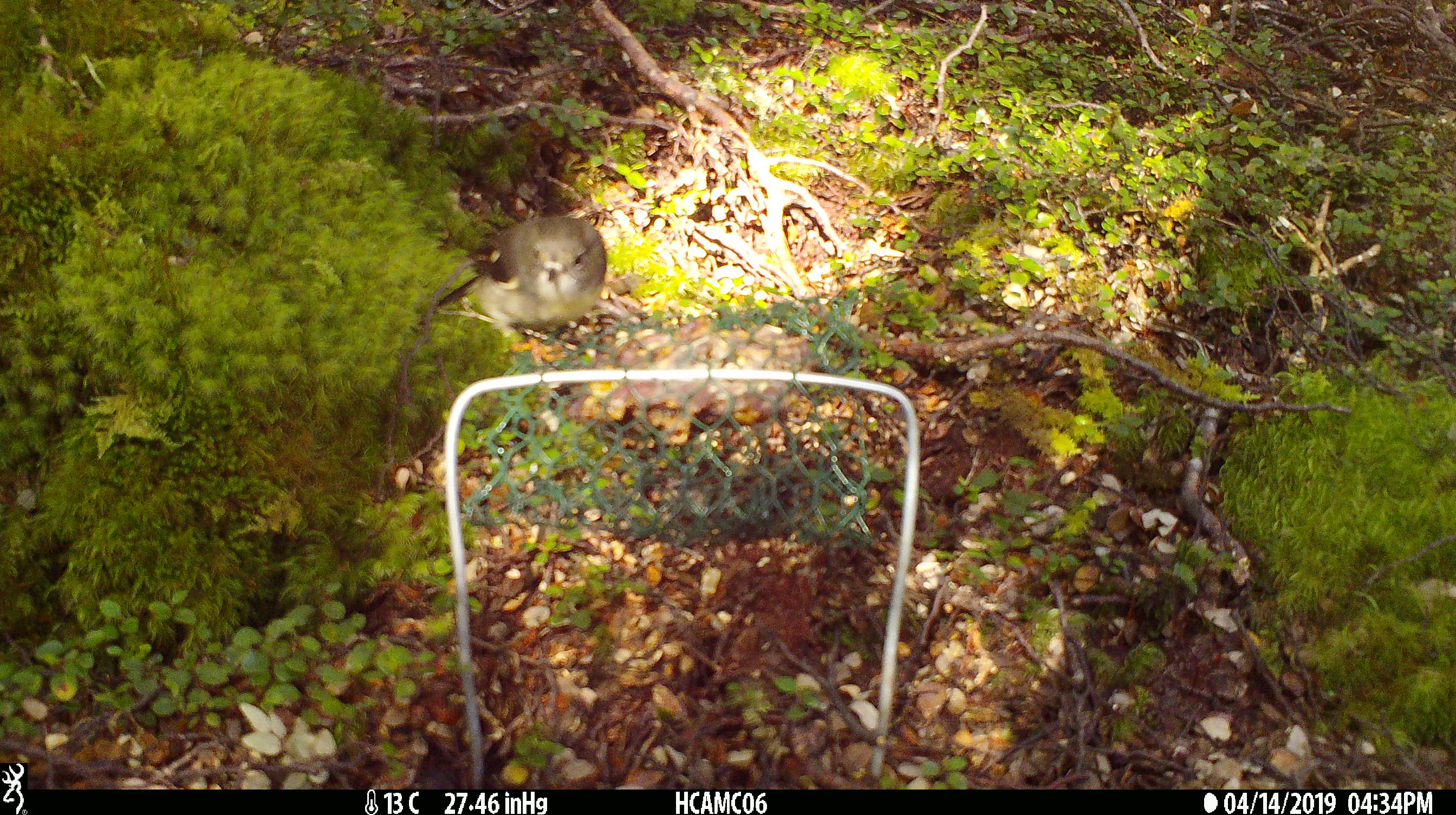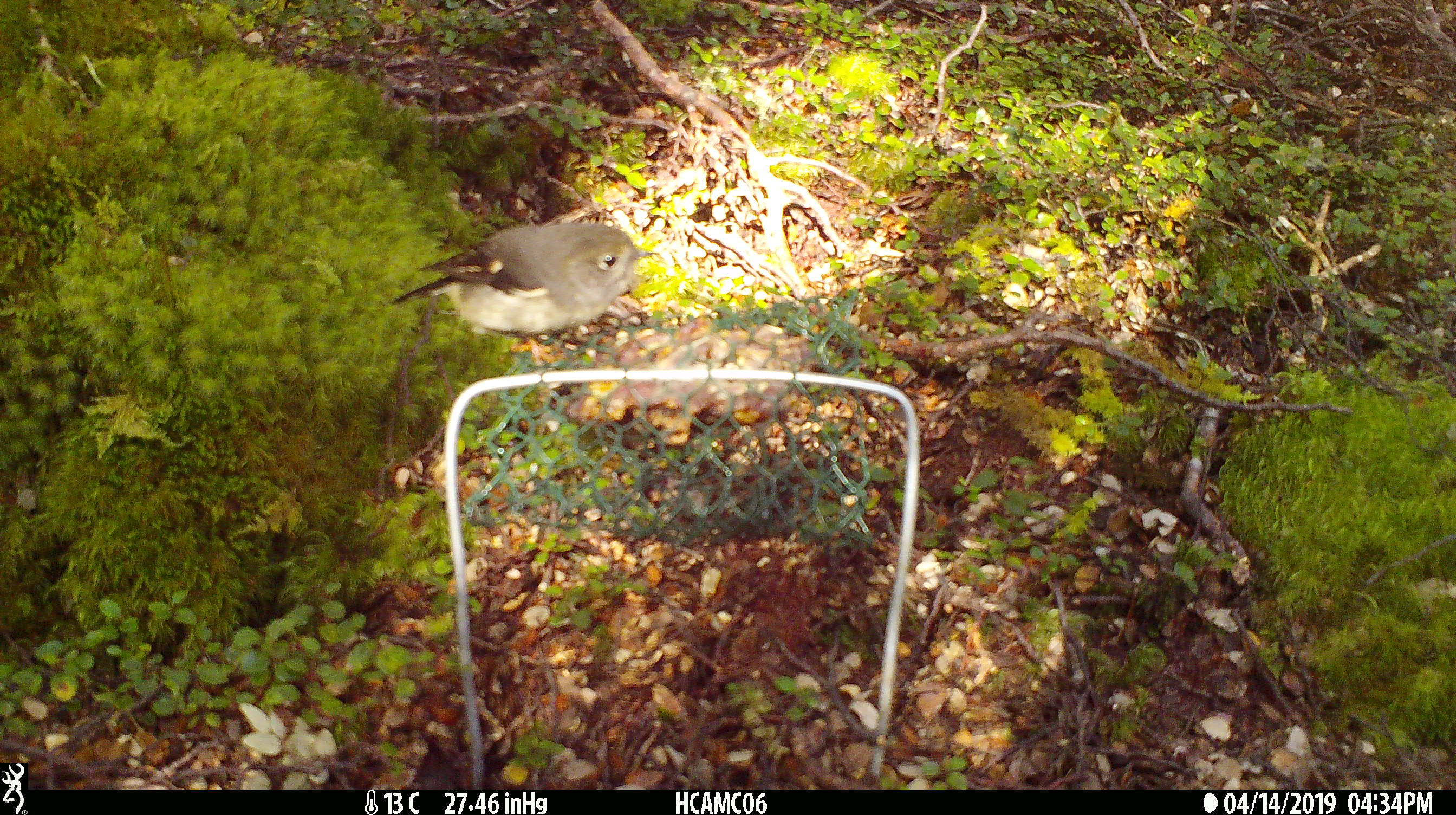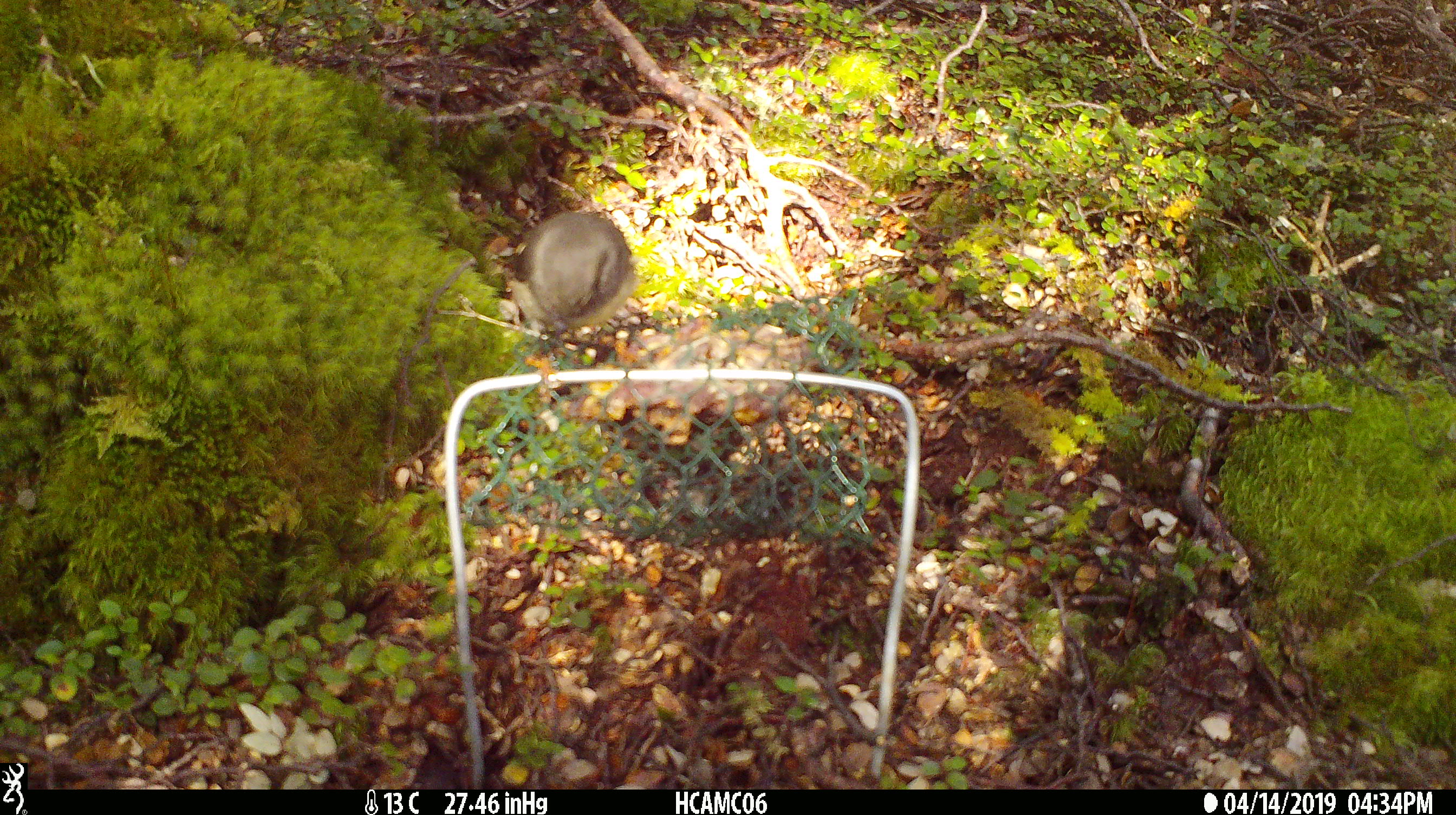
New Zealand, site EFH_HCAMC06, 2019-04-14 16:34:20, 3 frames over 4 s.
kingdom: Animalia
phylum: Chordata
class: Aves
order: Passeriformes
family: Petroicidae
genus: Petroica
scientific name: Petroica macrocephala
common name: tomtit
Tomtit (Petroica macrocephala).